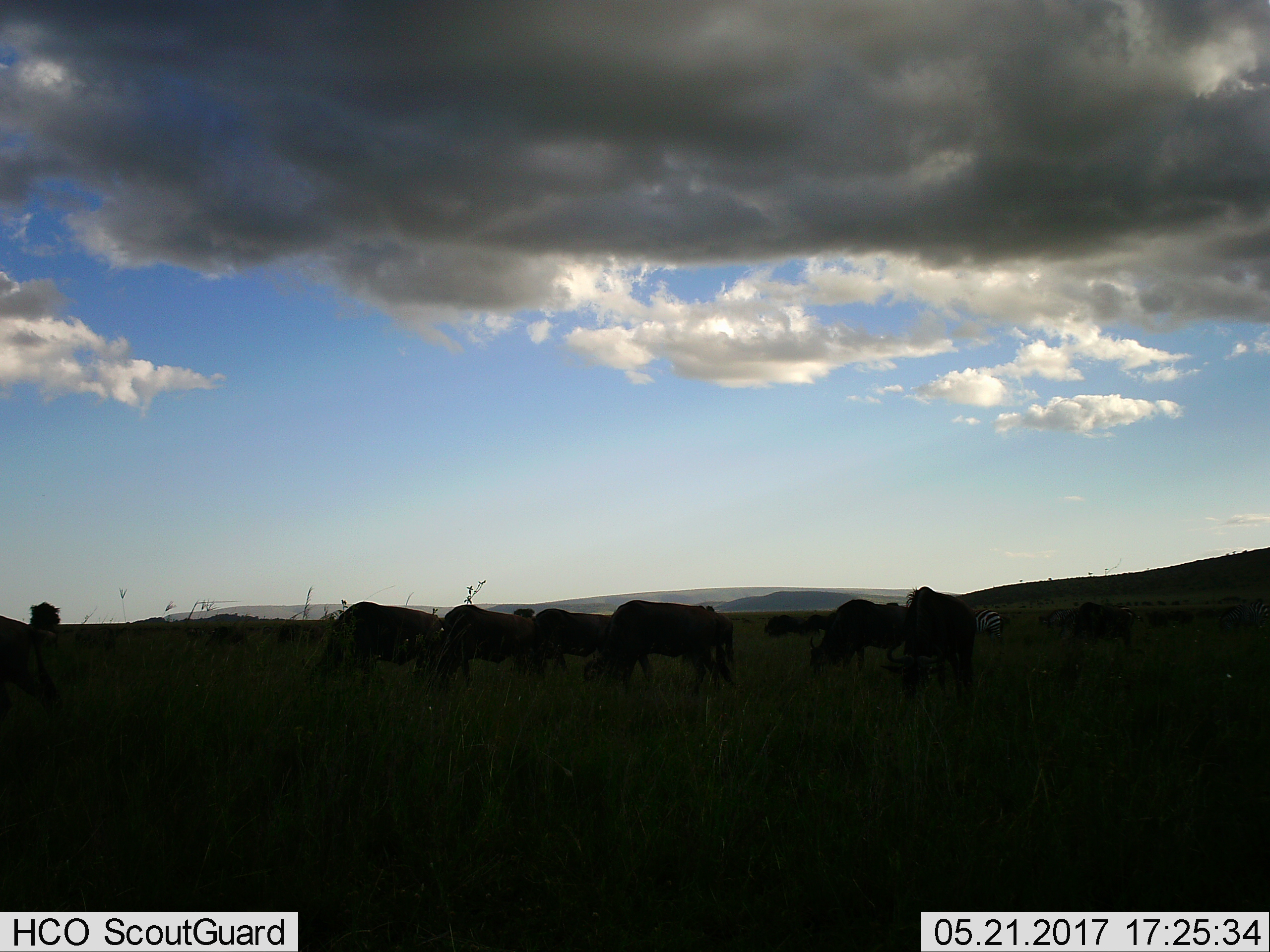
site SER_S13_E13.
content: unidentified animal